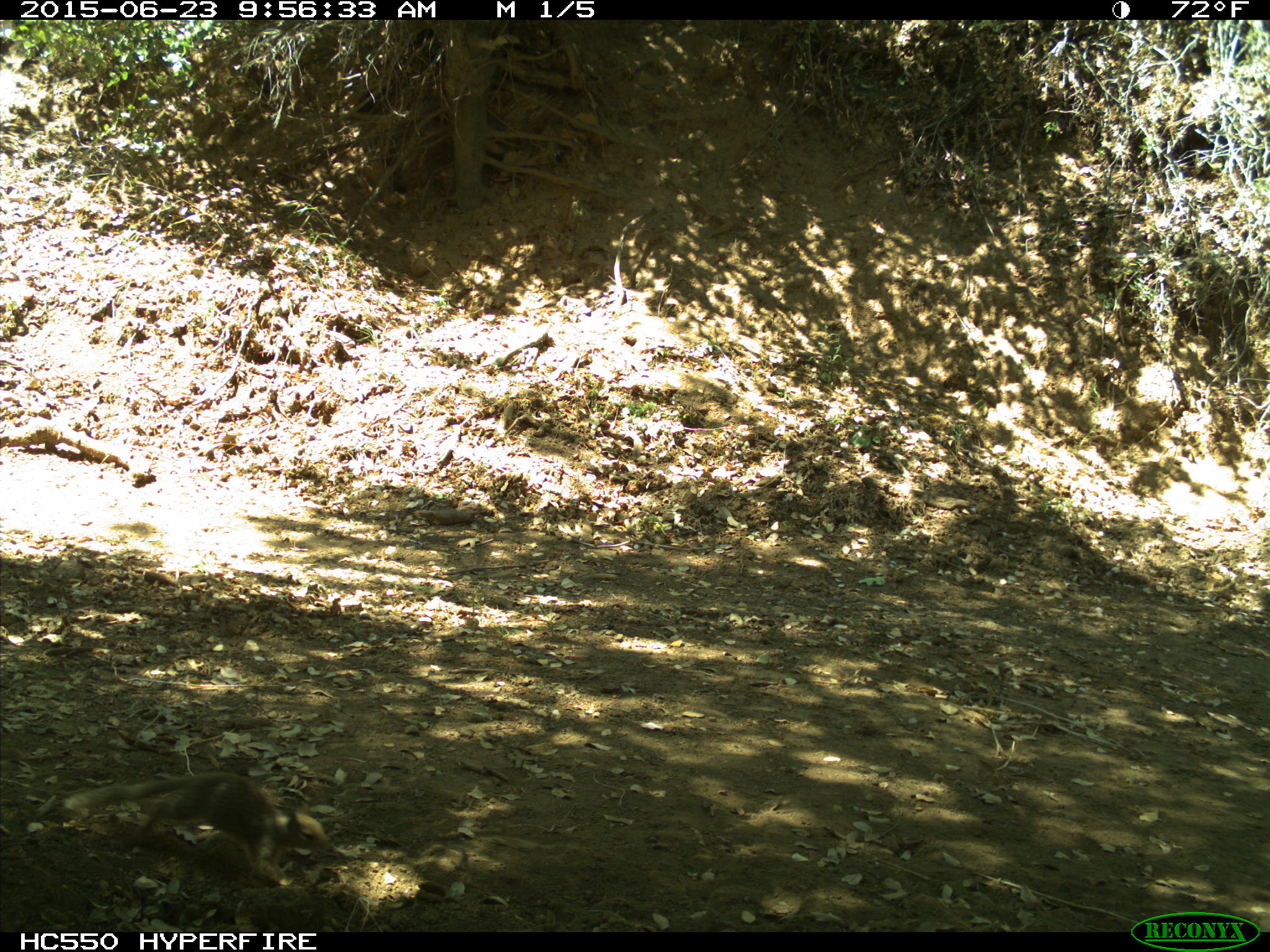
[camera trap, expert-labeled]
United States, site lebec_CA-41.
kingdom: Animalia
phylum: Chordata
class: Mammalia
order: Rodentia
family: Sciuridae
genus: Otospermophilus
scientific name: Otospermophilus beecheyi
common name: california ground squirrel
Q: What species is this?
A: Otospermophilus beecheyi (california ground squirrel).